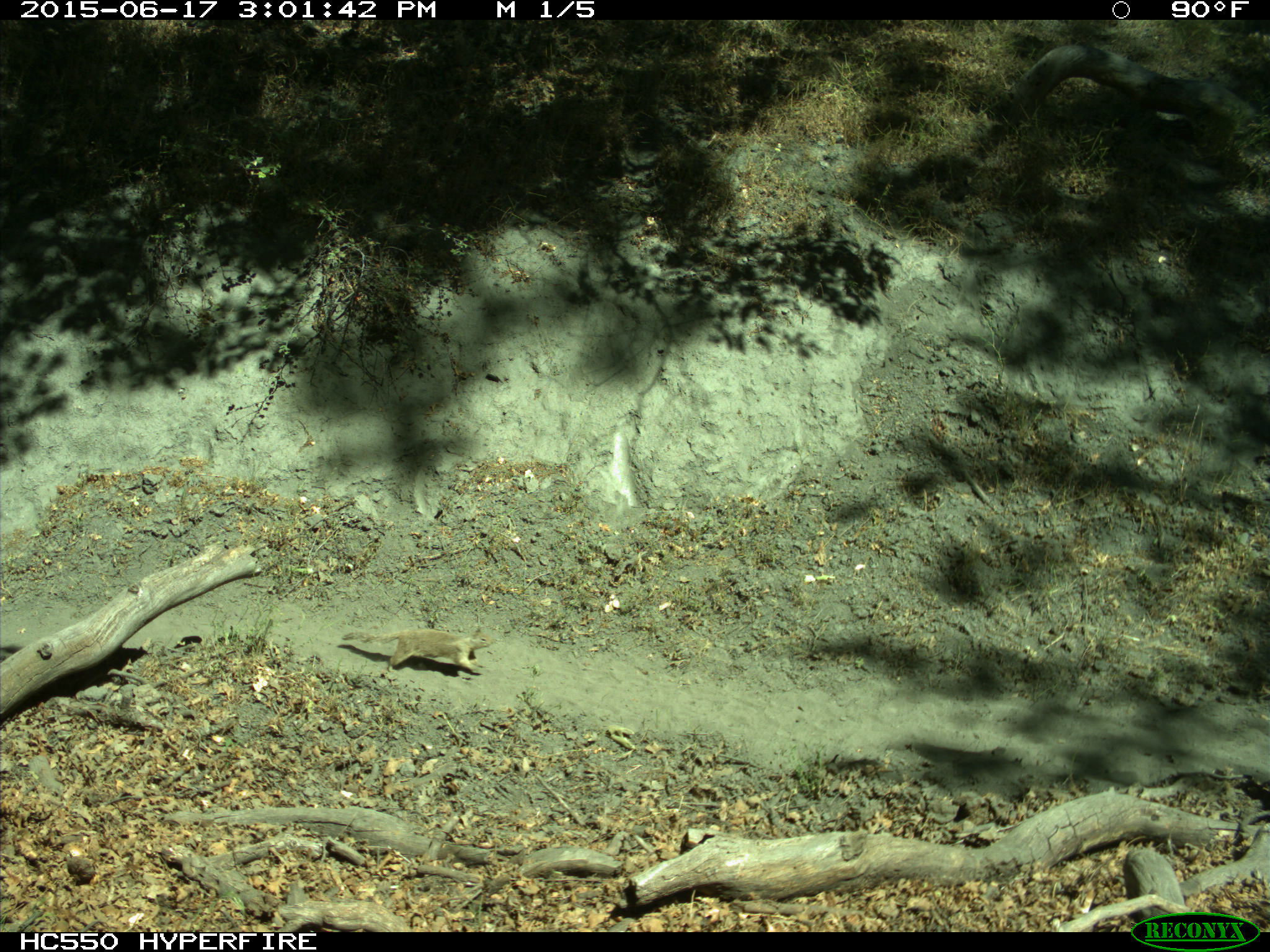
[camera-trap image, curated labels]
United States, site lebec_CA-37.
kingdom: Animalia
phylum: Chordata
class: Mammalia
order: Rodentia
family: Sciuridae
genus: Otospermophilus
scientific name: Otospermophilus beecheyi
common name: california ground squirrel